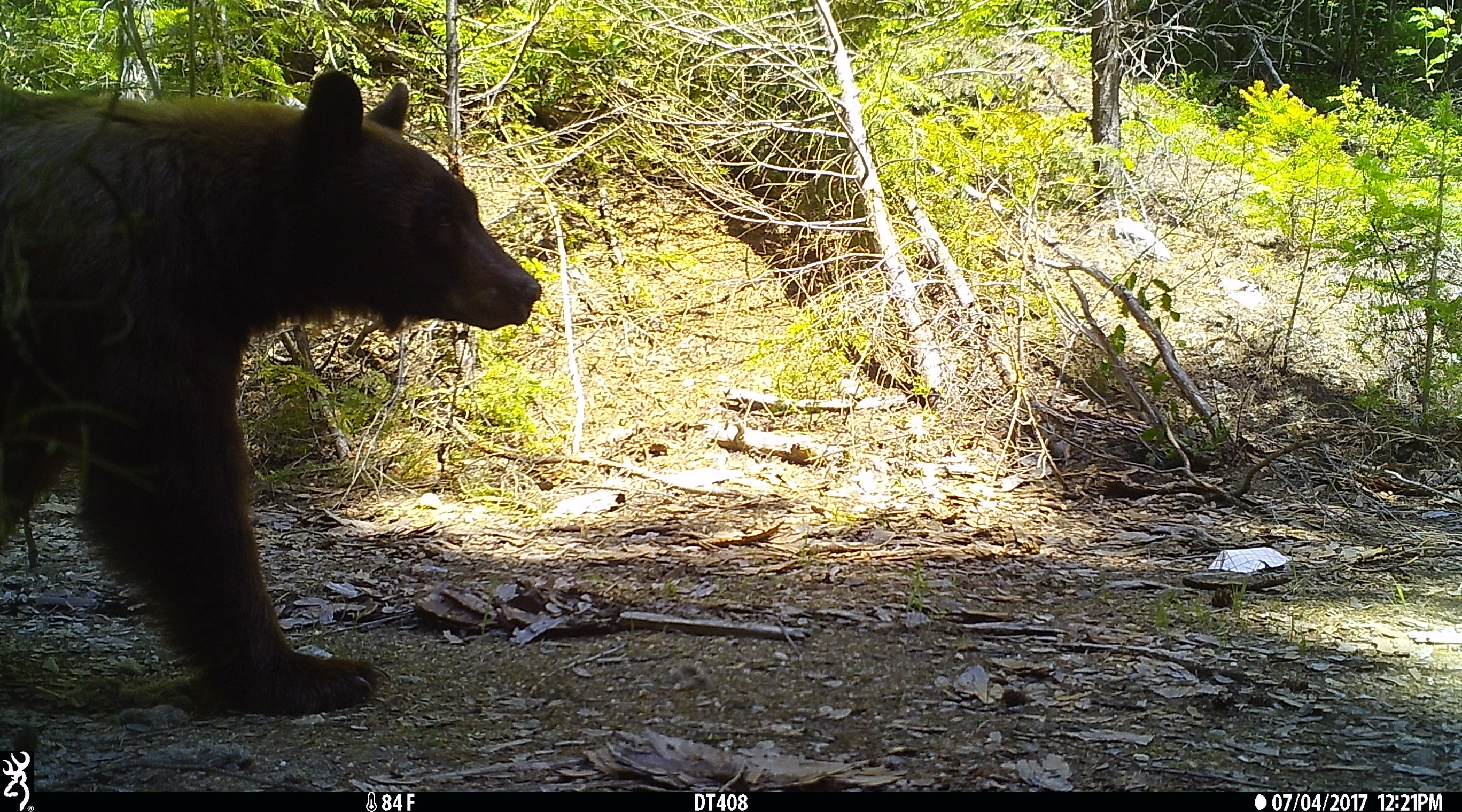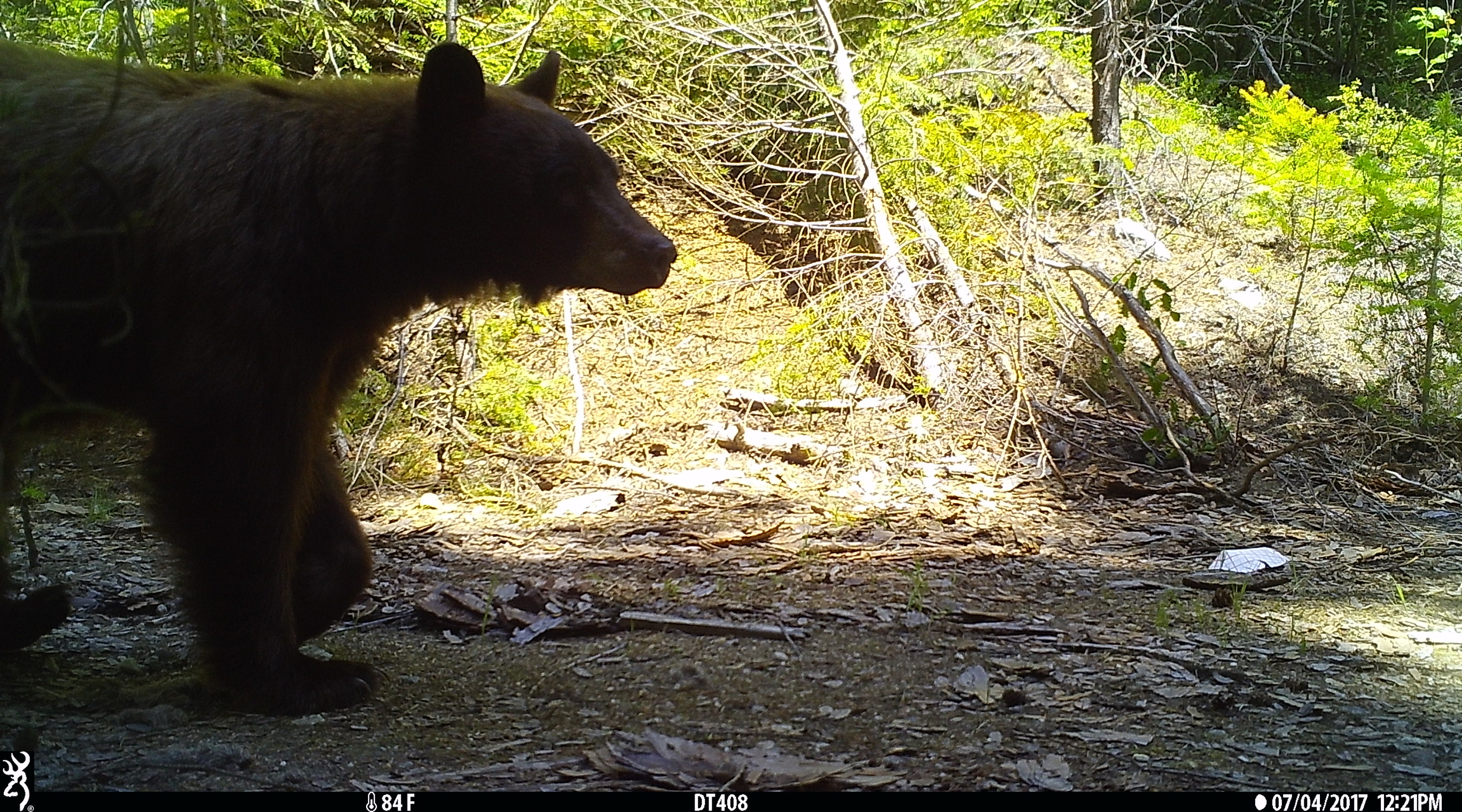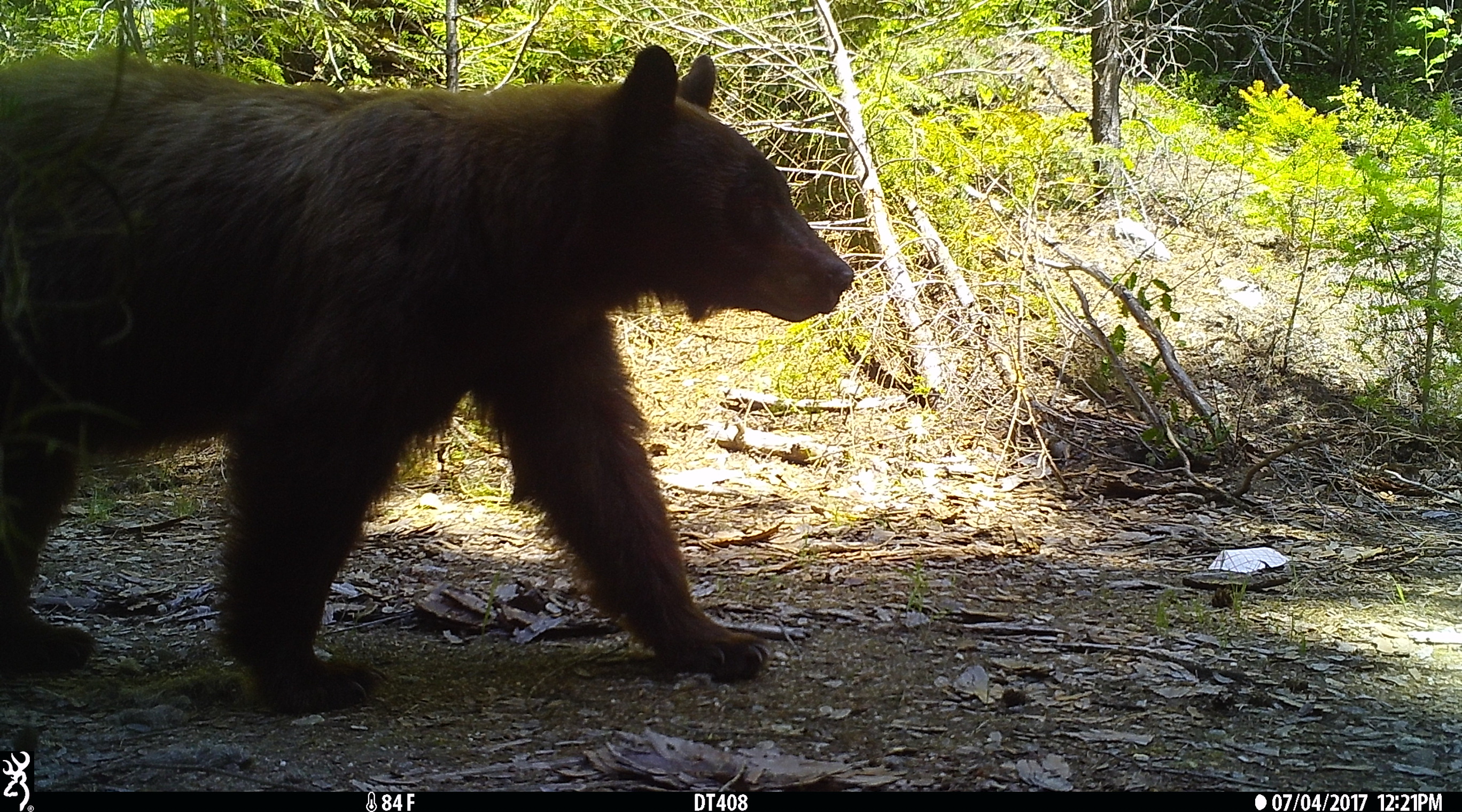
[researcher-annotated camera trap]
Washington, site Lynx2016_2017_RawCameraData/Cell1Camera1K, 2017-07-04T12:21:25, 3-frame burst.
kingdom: Animalia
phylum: Chordata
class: Mammalia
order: Carnivora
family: Ursidae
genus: Ursus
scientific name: Ursus americanus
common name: american black bear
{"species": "Ursus americanus (american black bear)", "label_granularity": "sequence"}